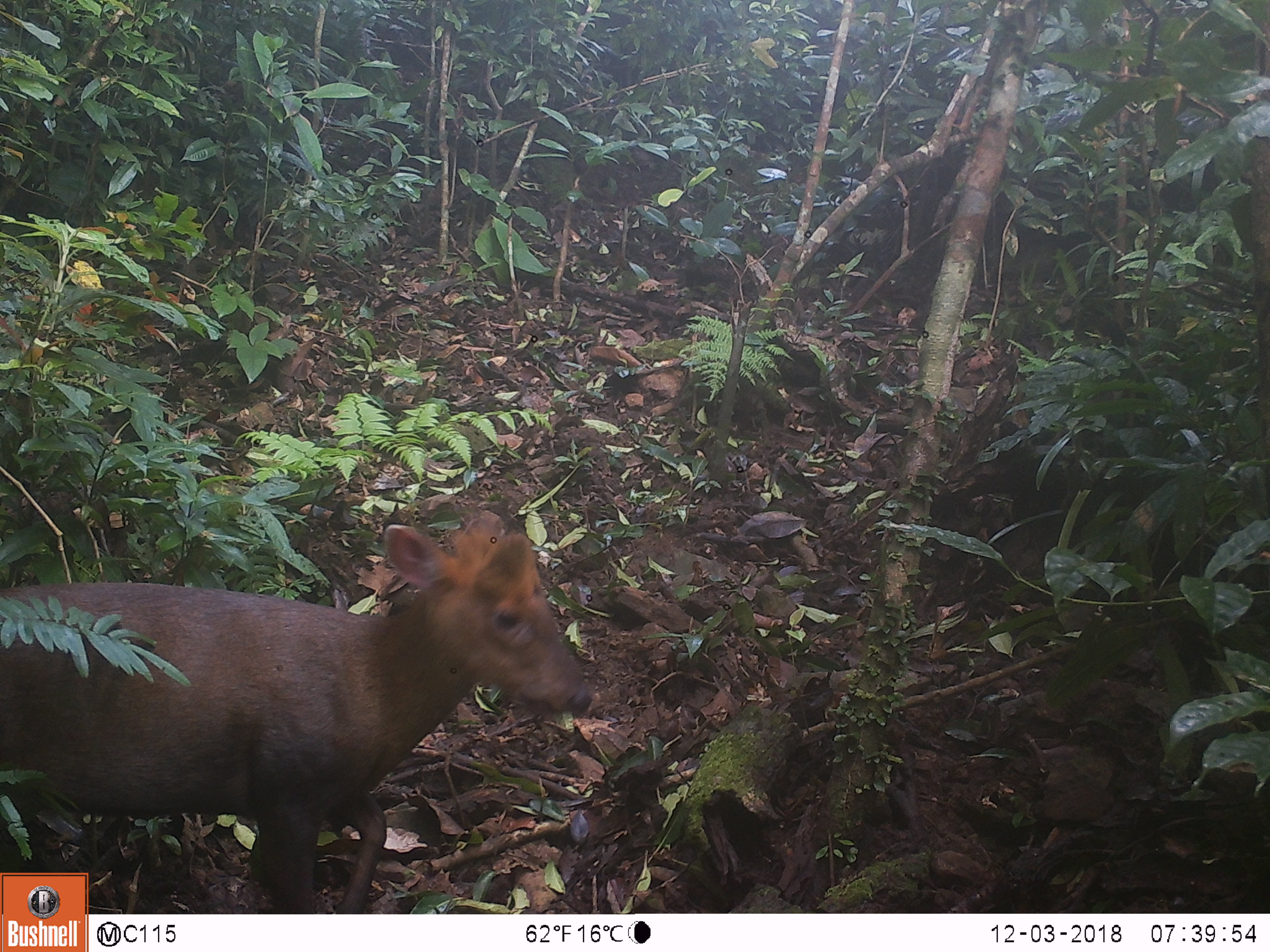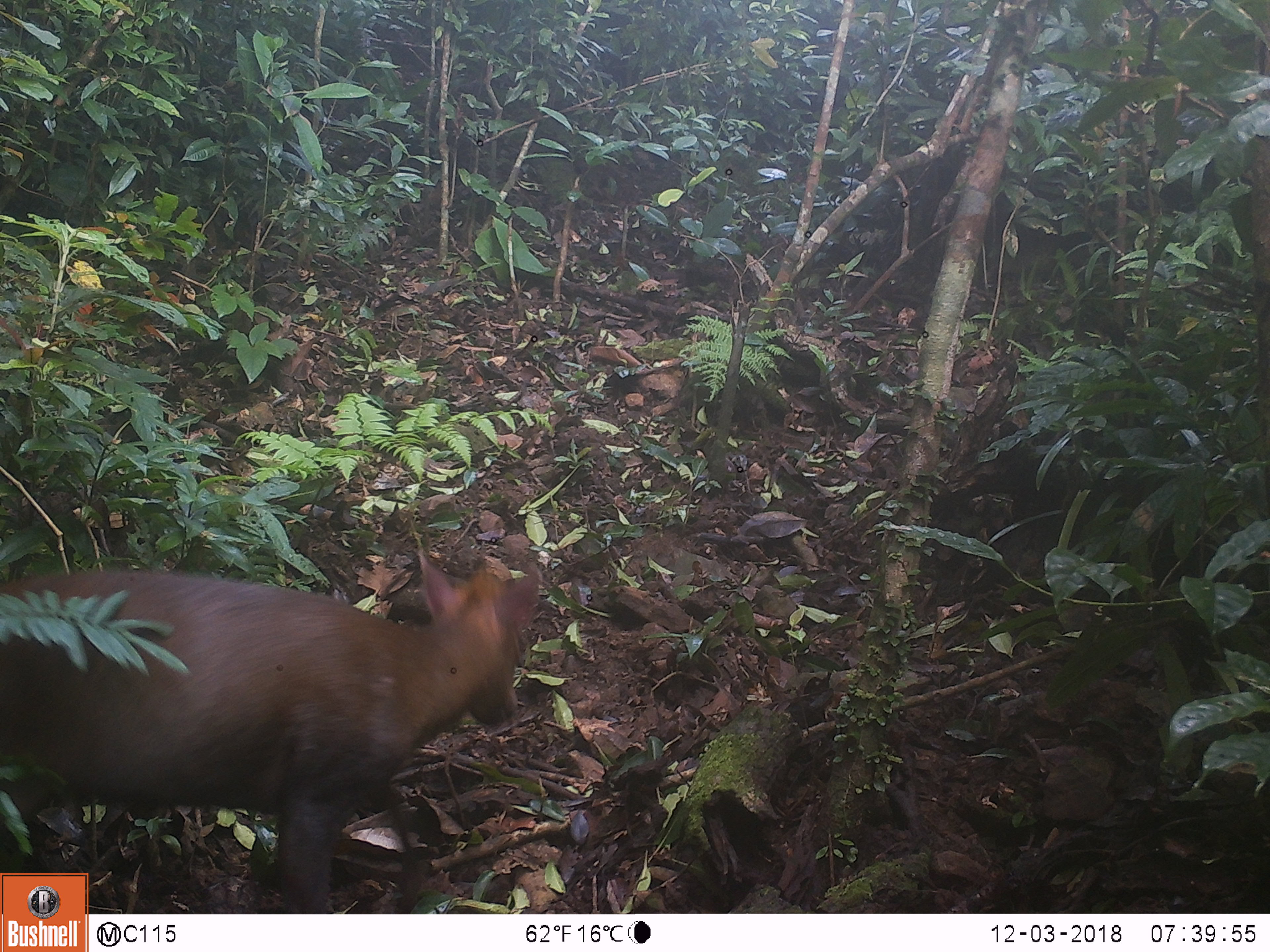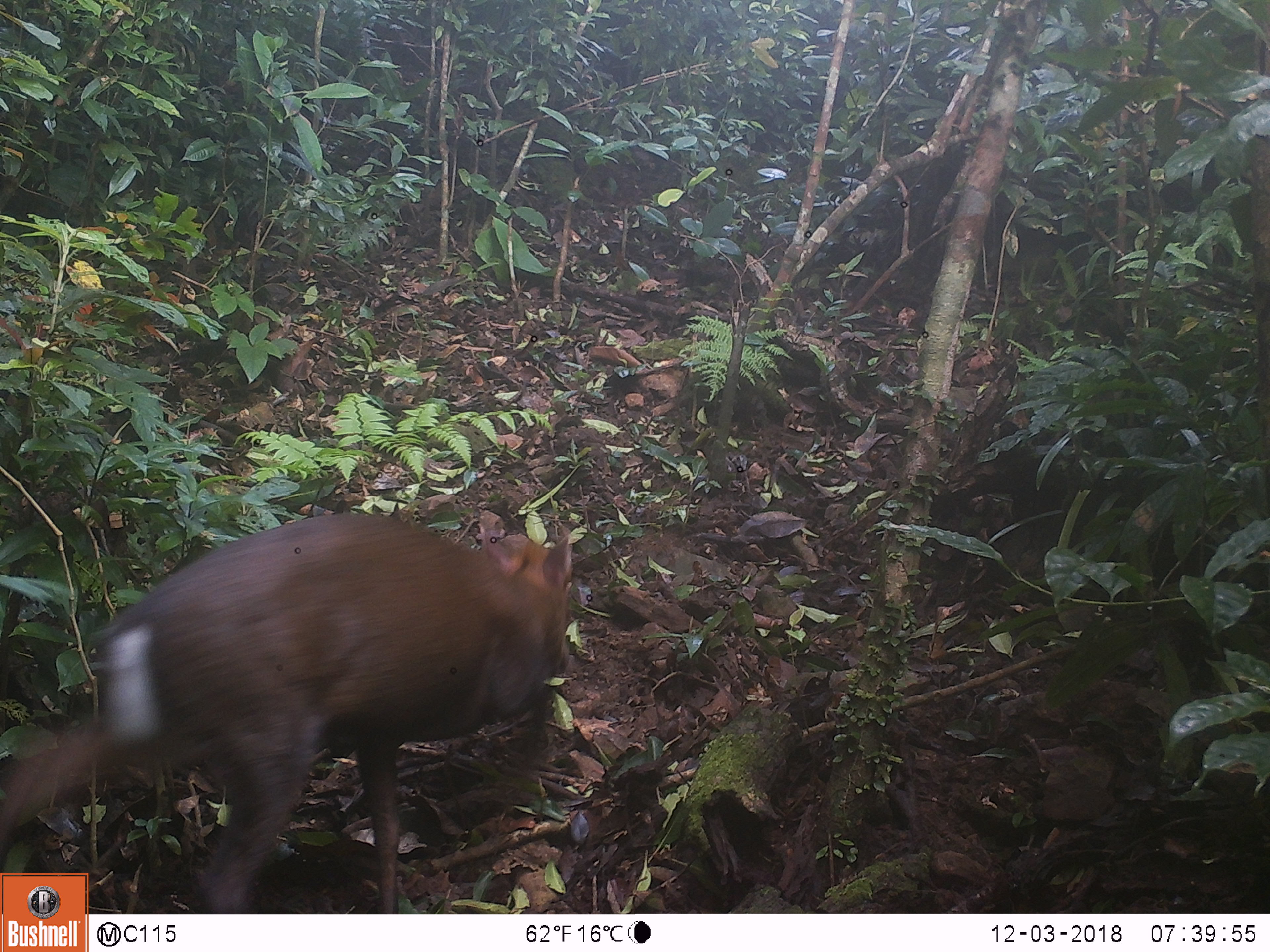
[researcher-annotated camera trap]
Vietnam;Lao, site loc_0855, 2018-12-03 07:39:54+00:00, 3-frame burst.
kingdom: Animalia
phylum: Chordata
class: Mammalia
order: Artiodactyla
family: Cervidae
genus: Muntiacus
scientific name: Muntiacus rooseveltorum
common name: roosevelt's muntjac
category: roosevelts muntjac group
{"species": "roosevelts muntjac group (roosevelt's muntjac) (Muntiacus rooseveltorum)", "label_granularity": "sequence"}